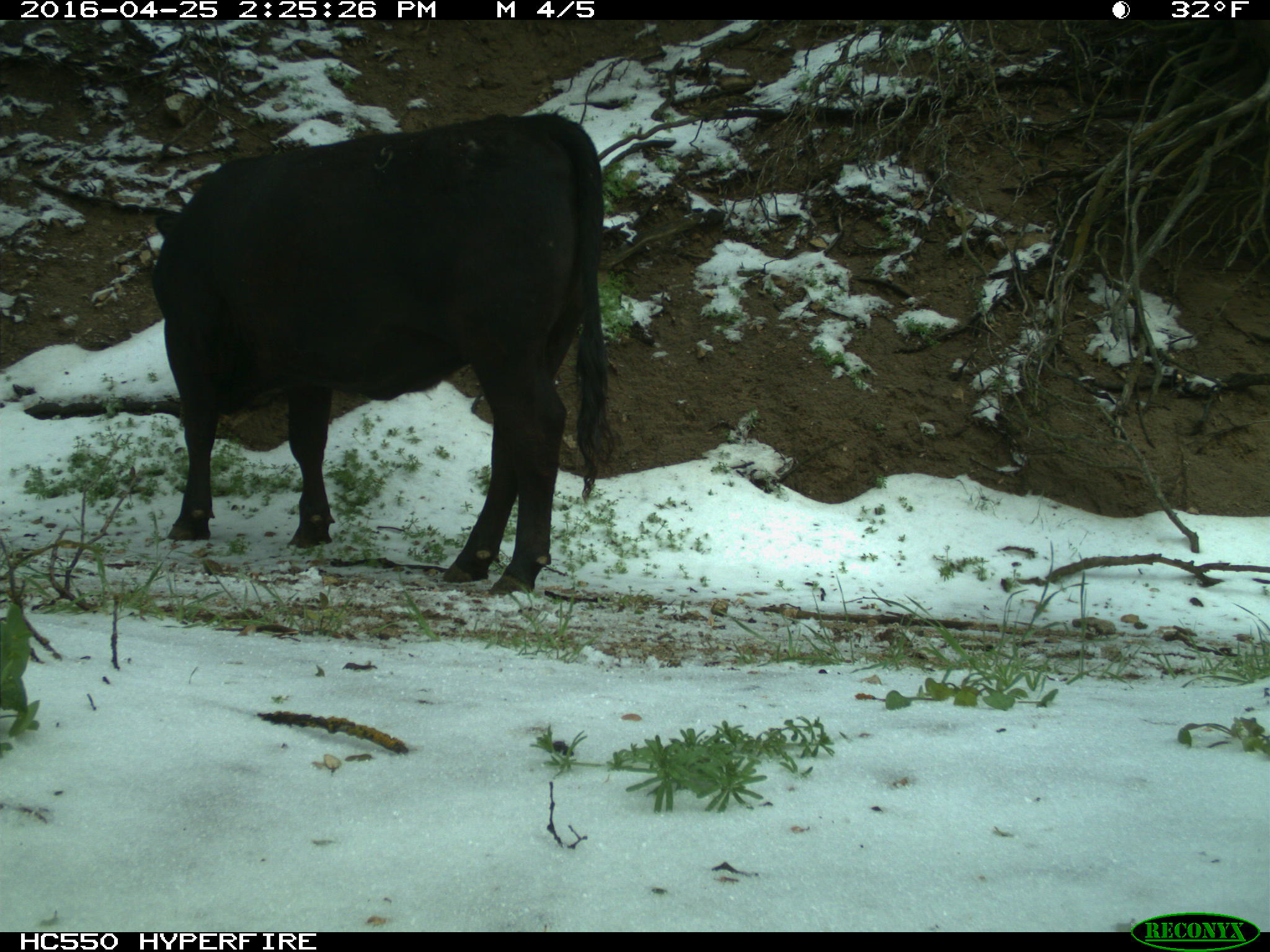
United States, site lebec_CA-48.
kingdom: Animalia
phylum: Chordata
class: Mammalia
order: Artiodactyla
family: Bovidae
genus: Bos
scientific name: Bos taurus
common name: domestic cow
Bos taurus (domestic cow).